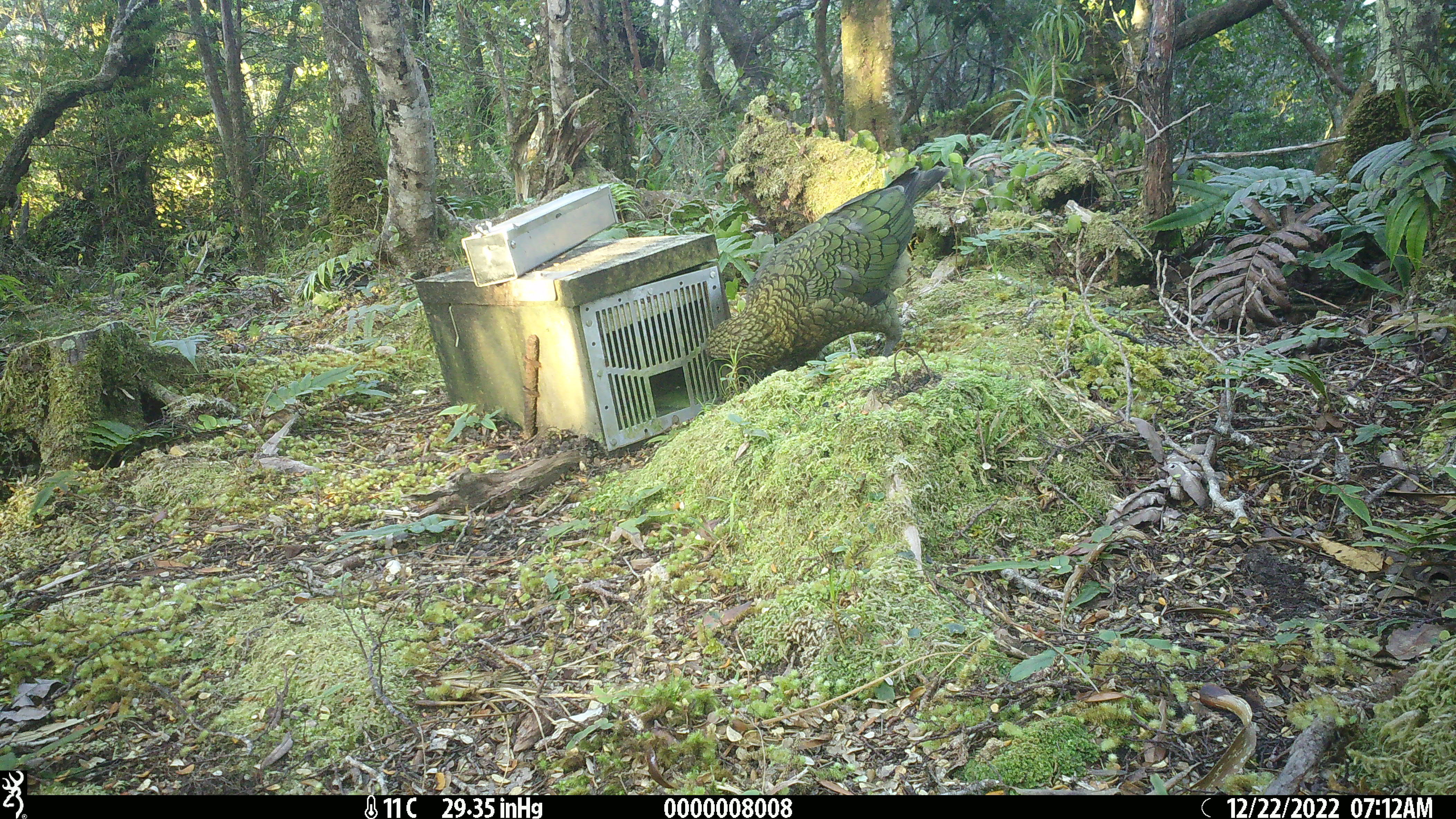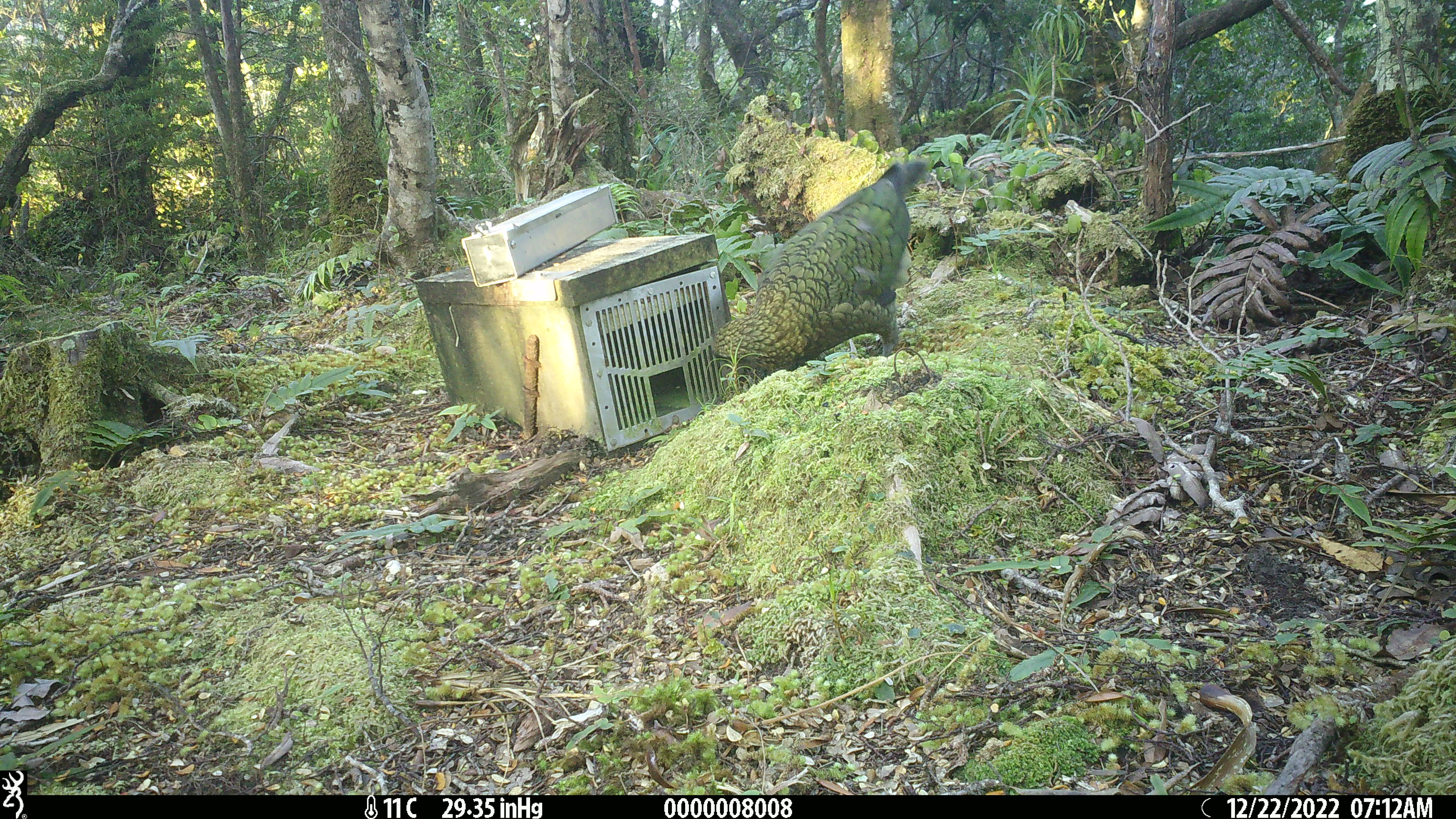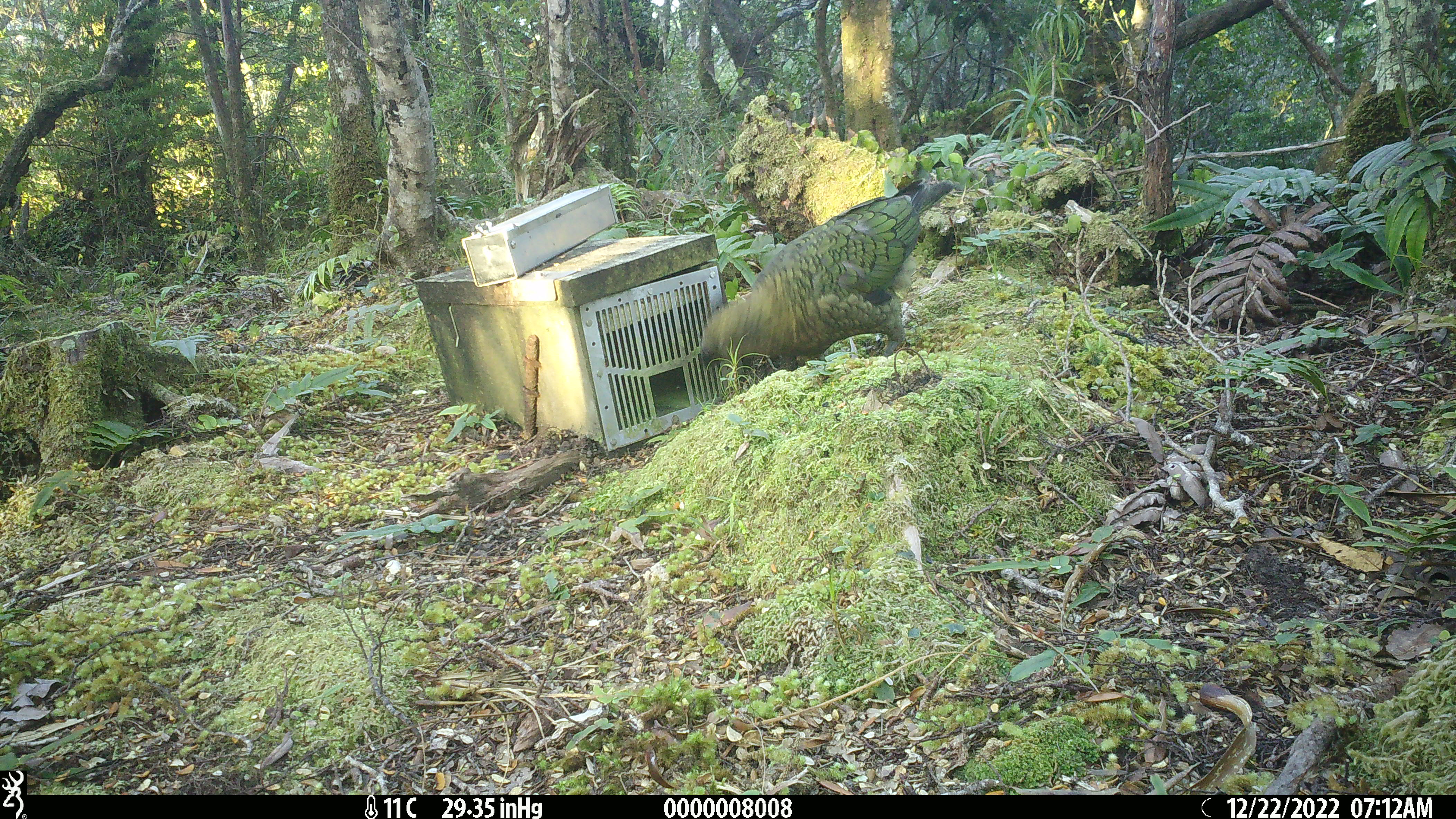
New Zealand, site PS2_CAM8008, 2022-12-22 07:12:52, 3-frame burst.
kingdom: Animalia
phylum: Chordata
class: Aves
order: Psittaciformes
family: Strigopidae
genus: Nestor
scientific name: Nestor notabilis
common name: kea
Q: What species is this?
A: Kea (Nestor notabilis).